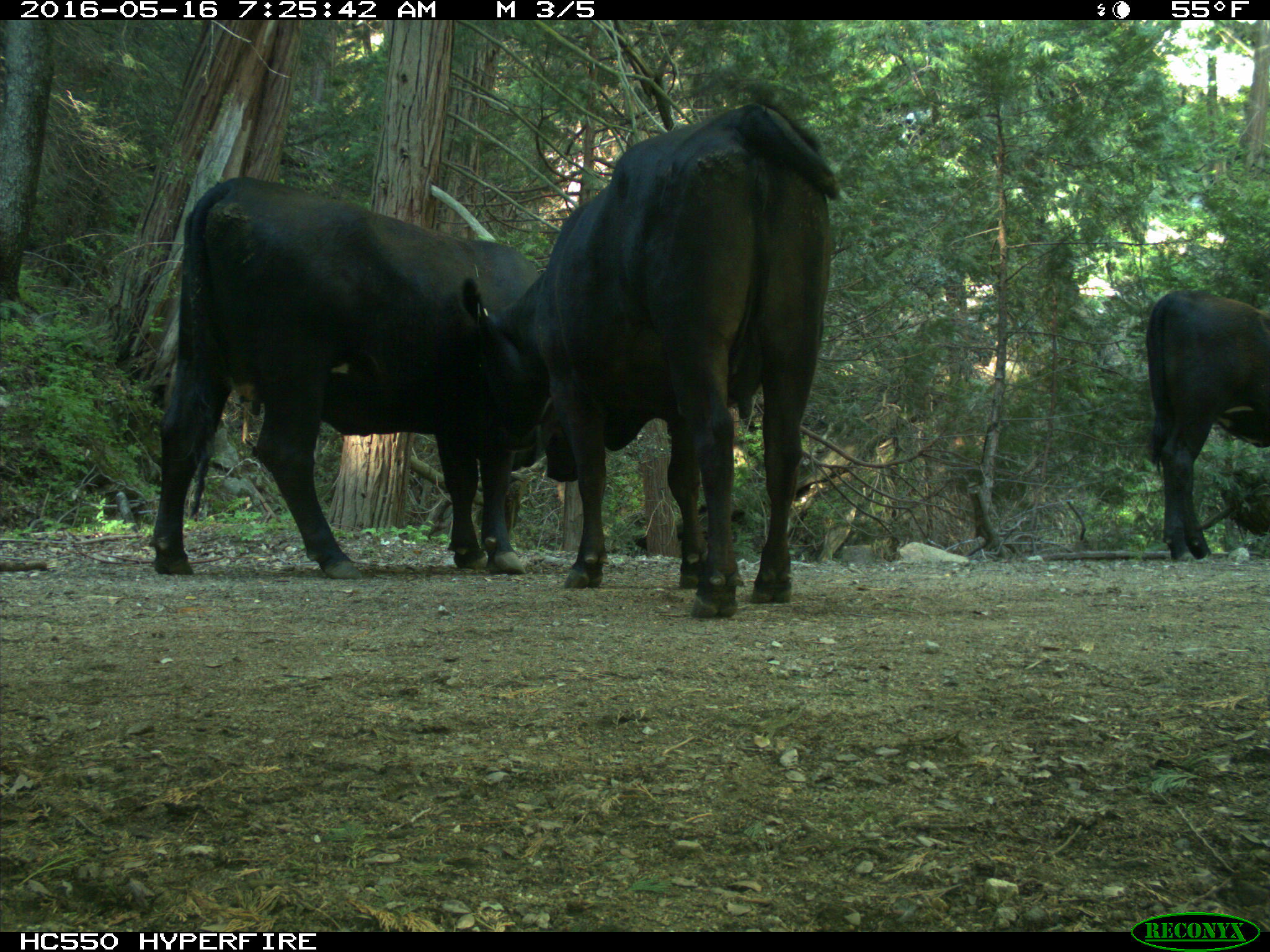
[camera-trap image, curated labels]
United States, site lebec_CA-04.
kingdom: Animalia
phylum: Chordata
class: Mammalia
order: Artiodactyla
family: Bovidae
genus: Bos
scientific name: Bos taurus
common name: domestic cow